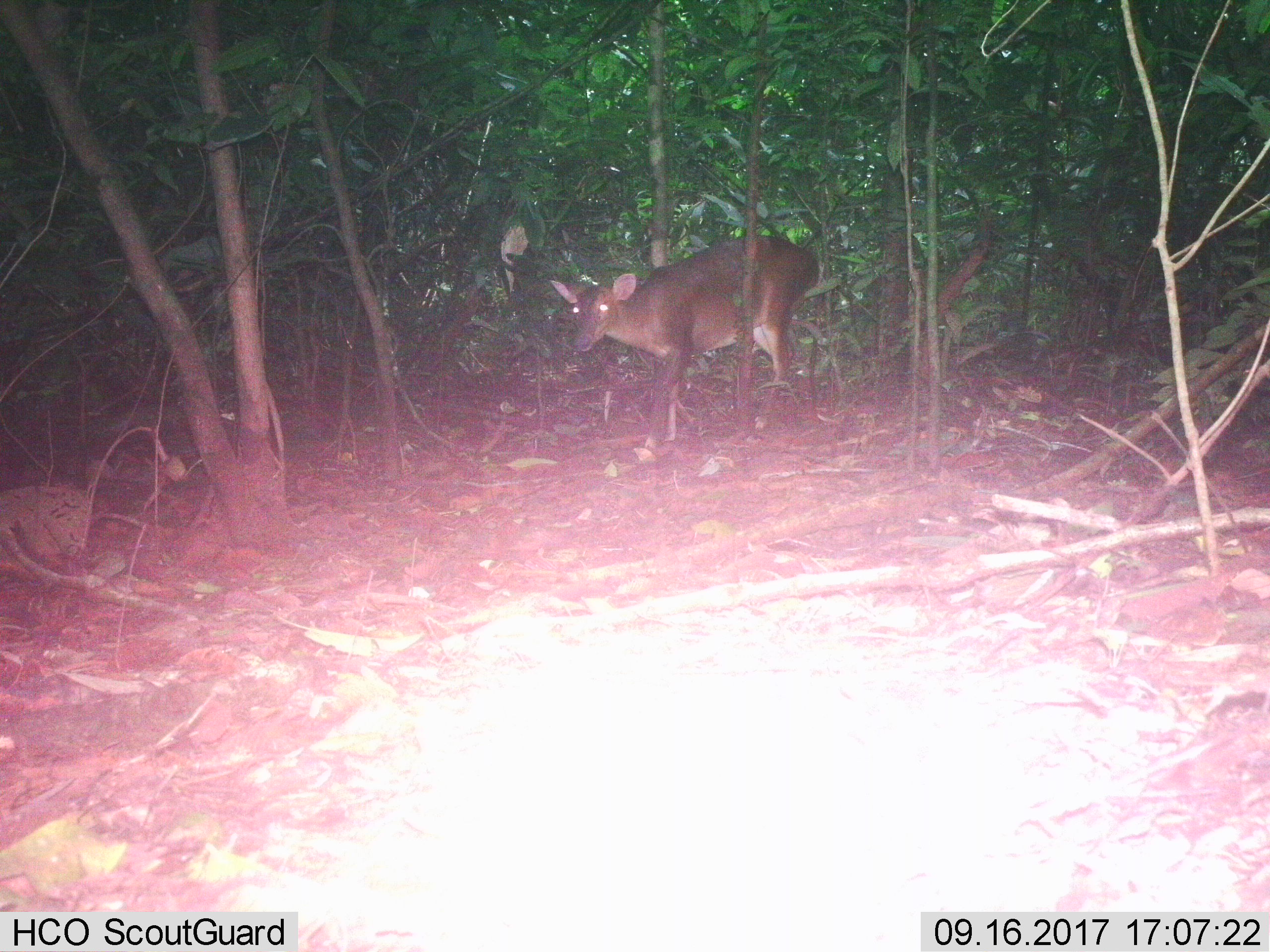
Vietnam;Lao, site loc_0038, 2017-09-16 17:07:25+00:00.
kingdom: Animalia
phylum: Chordata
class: Mammalia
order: Artiodactyla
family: Cervidae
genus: Muntiacus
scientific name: Muntiacus vuquangensis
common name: large-antlered muntjac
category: large antlered muntjac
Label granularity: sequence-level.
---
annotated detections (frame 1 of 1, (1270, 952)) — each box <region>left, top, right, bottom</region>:
large antlered muntjac: <region>547, 235, 819, 448</region>